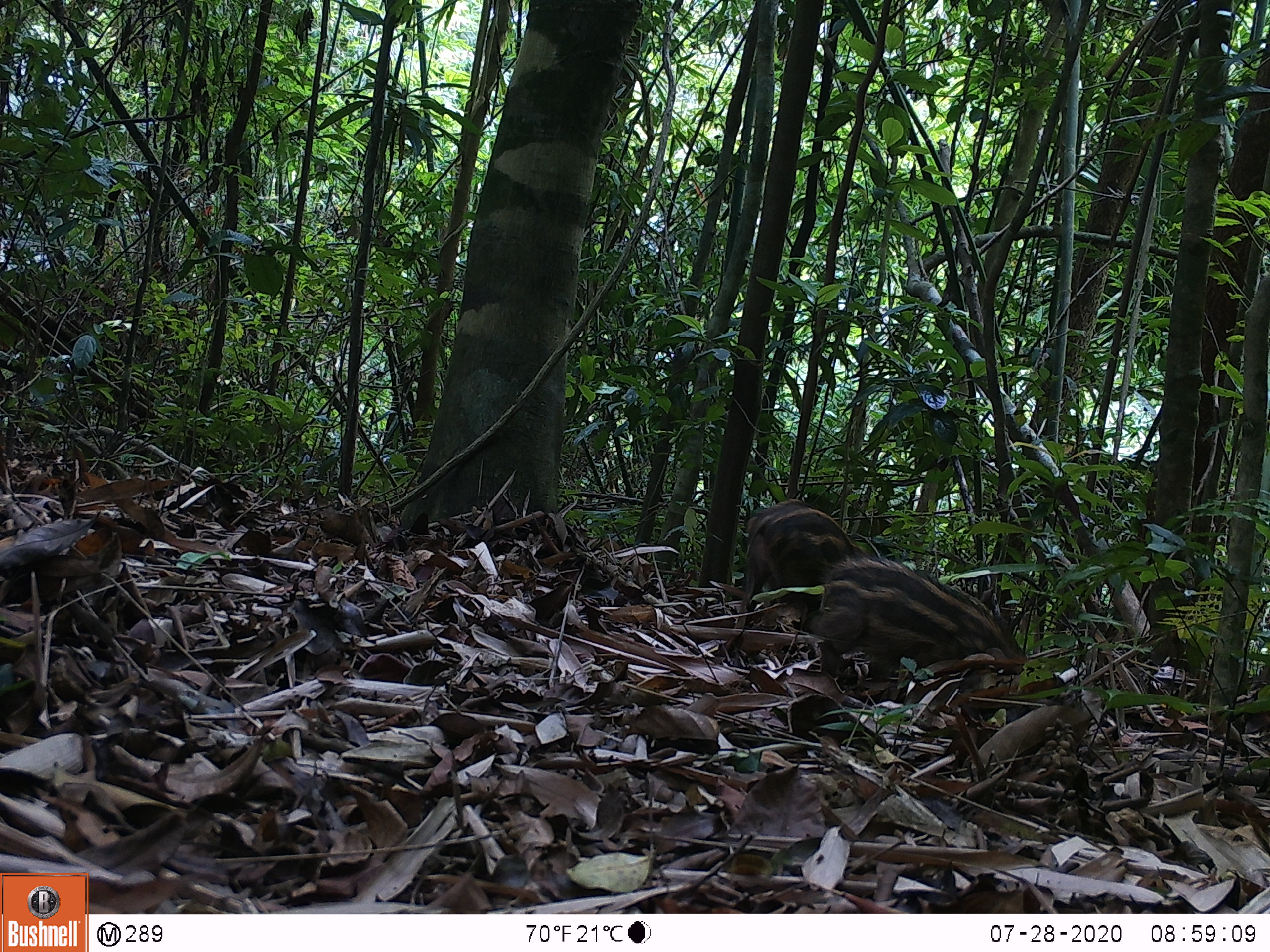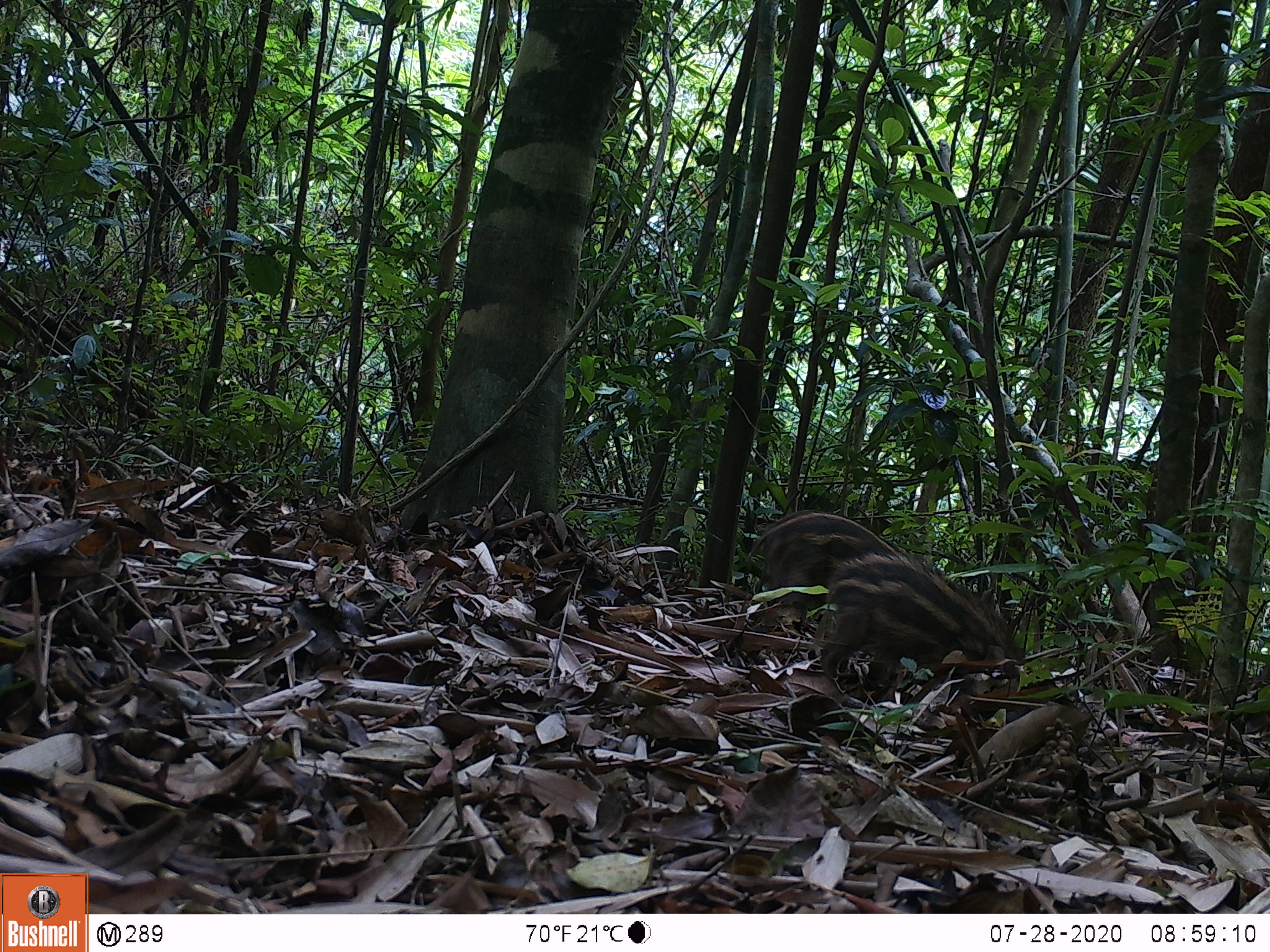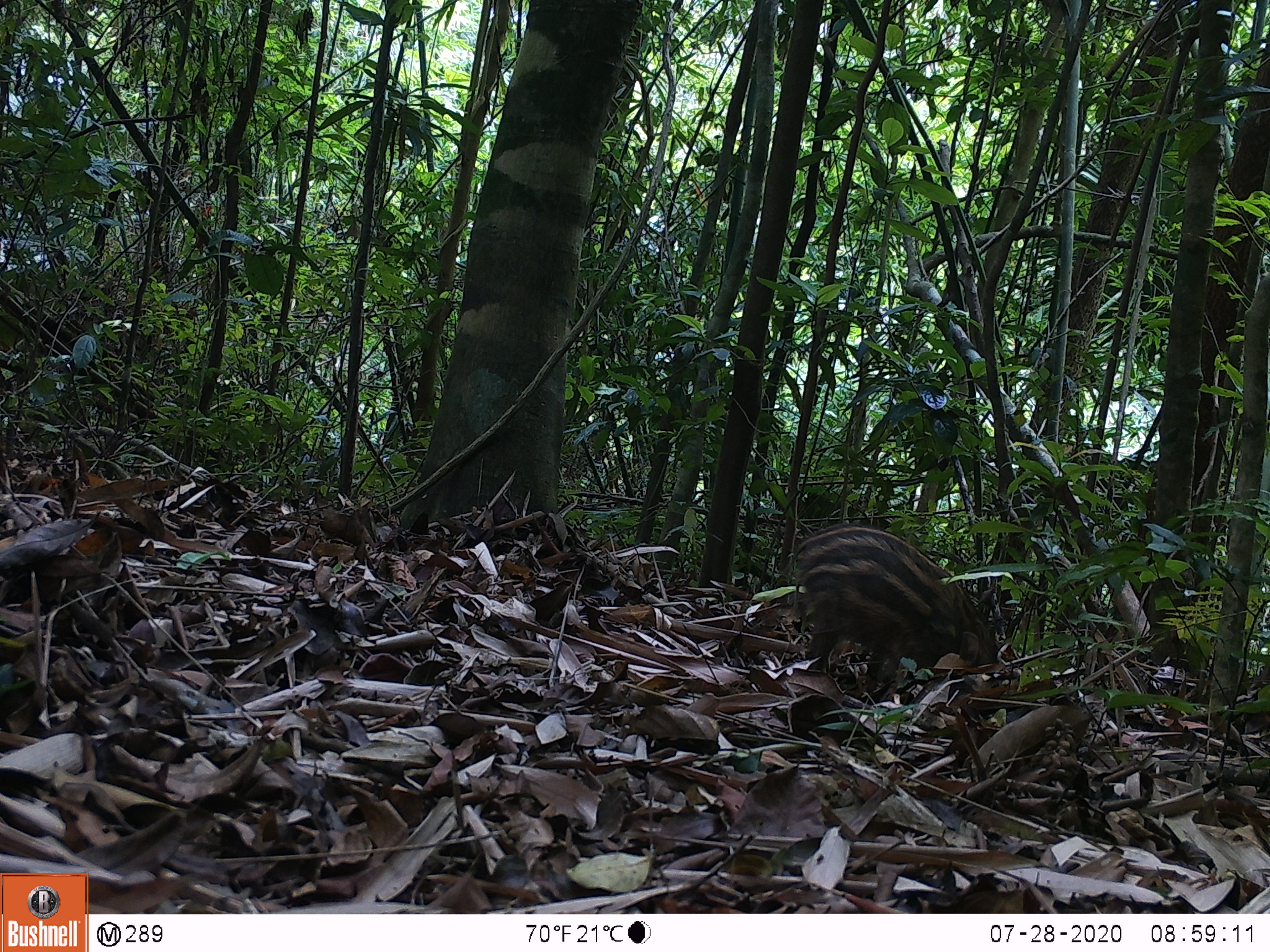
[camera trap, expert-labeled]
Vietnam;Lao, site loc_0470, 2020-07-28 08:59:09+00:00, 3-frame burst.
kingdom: Animalia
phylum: Chordata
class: Mammalia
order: Artiodactyla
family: Suidae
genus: Sus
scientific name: Sus scrofa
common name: eurasian wild pig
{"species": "eurasian wild pig (Sus scrofa)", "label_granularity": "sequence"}